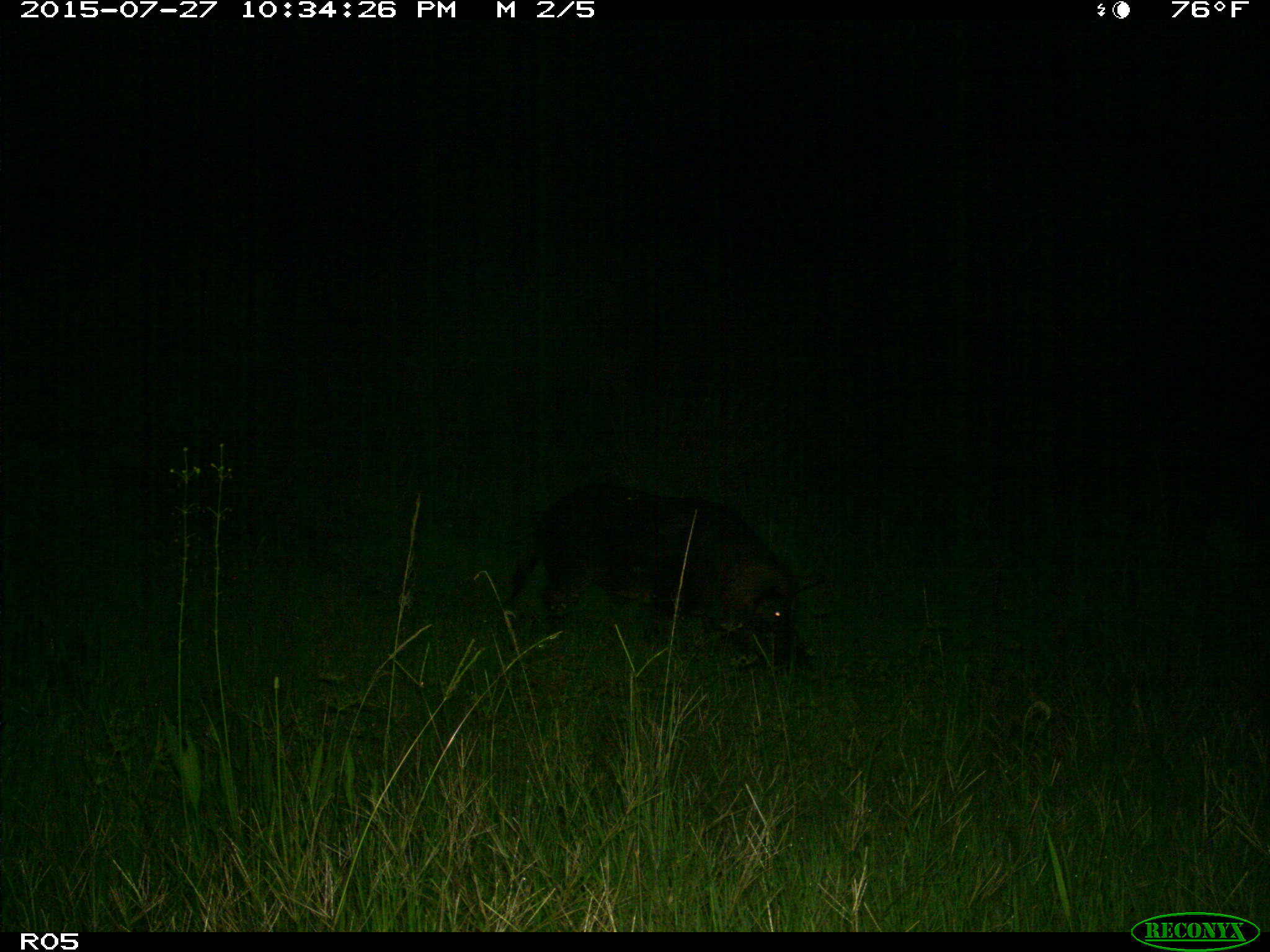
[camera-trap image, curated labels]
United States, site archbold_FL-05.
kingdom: Animalia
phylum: Chordata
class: Mammalia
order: Artiodactyla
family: Suidae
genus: Sus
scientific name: Sus scrofa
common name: wild boar